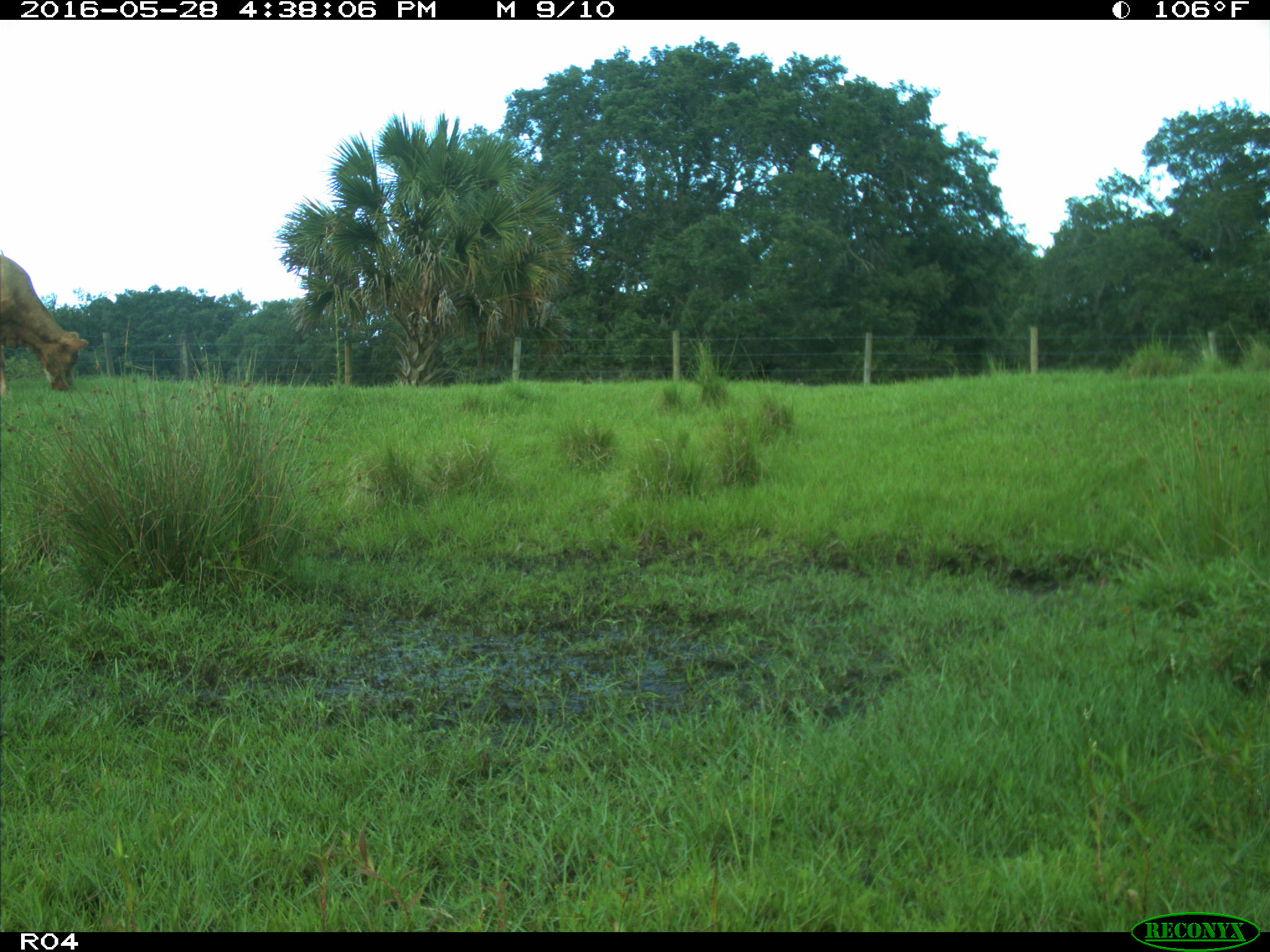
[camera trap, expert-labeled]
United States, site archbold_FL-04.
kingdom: Animalia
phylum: Chordata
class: Mammalia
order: Artiodactyla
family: Bovidae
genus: Bos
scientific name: Bos taurus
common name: domestic cow